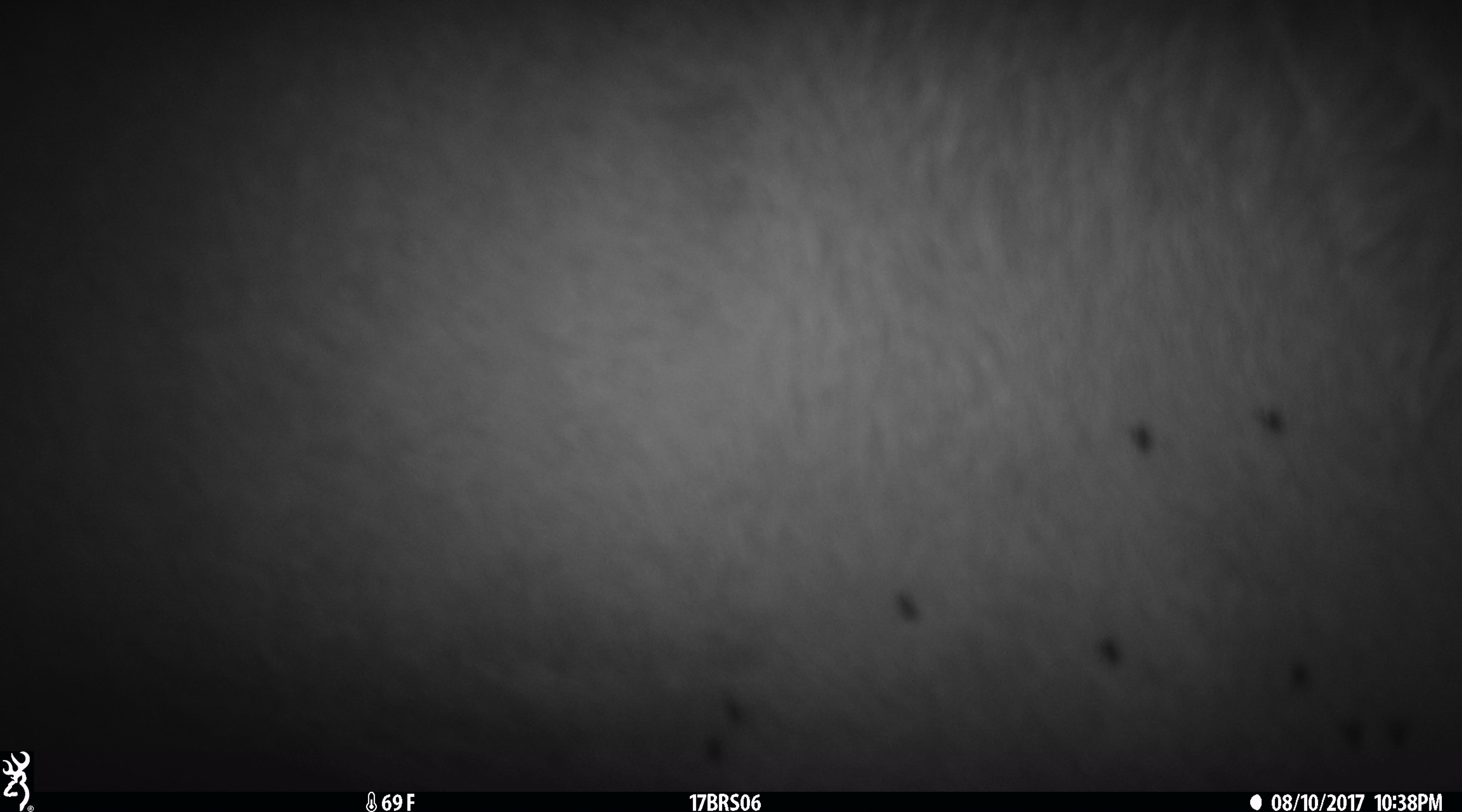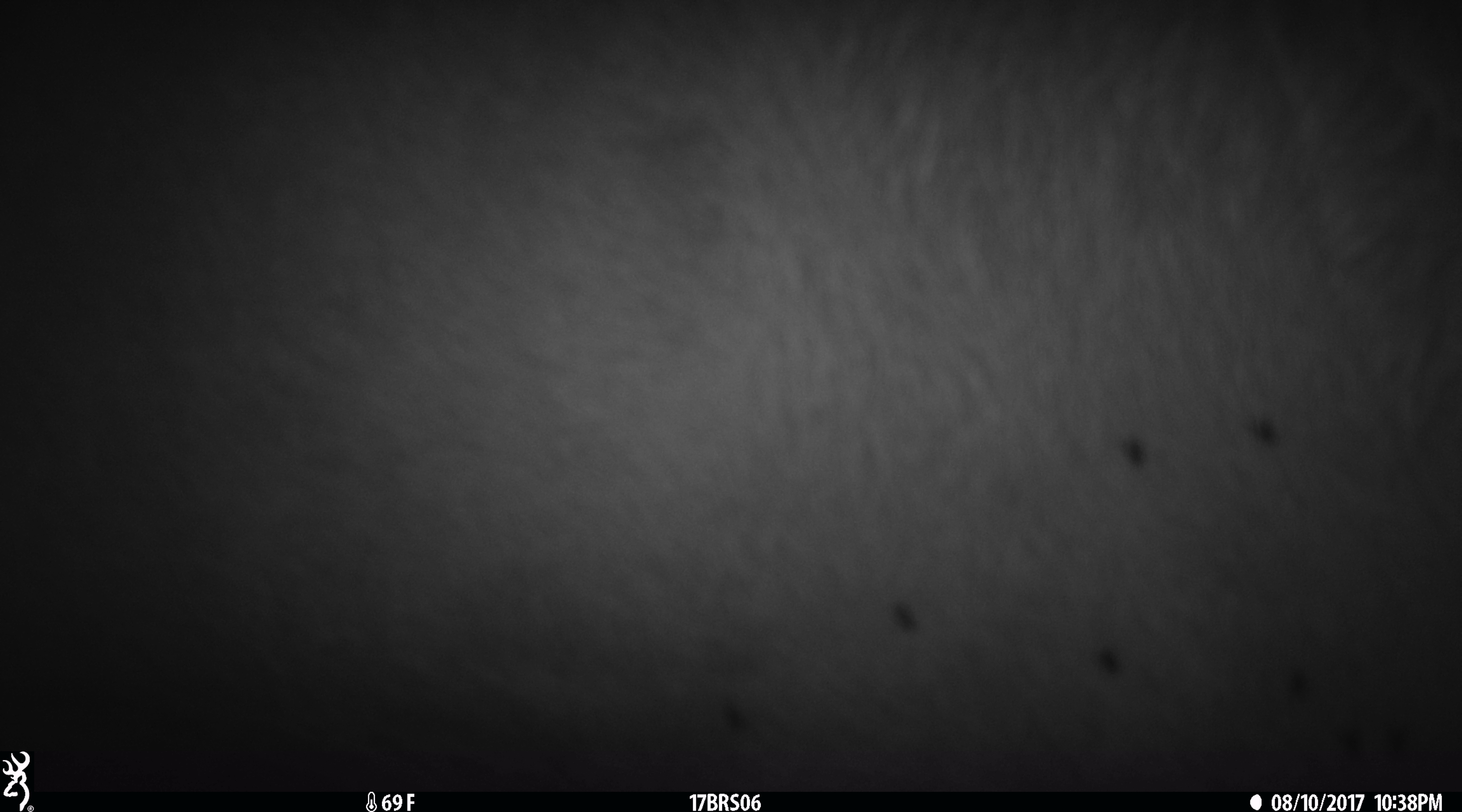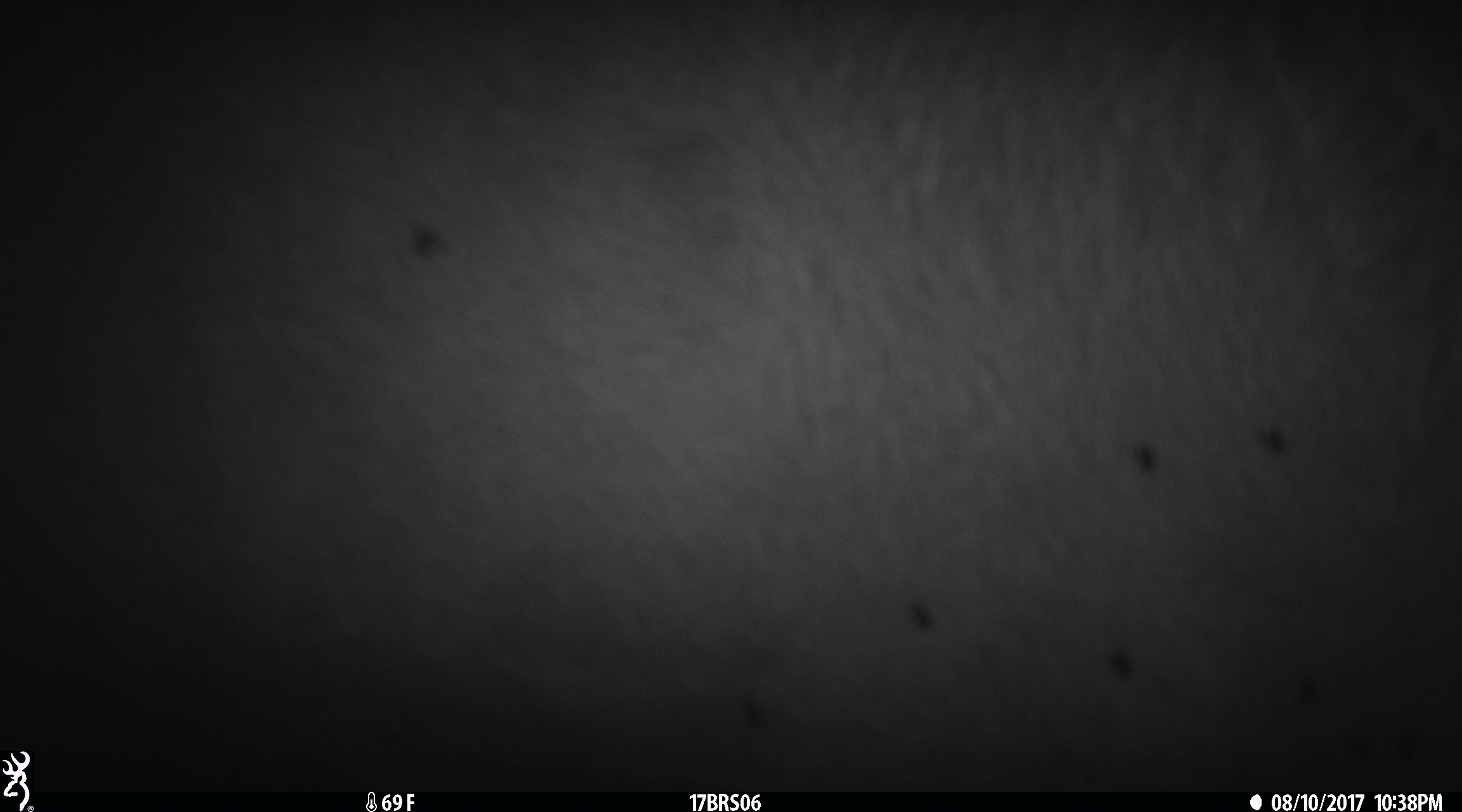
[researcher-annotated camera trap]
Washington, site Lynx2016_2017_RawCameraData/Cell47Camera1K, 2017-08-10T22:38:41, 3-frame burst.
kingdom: Animalia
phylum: Chordata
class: Mammalia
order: Artiodactyla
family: Bovidae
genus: Bos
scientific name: Bos taurus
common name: domestic cattle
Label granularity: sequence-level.